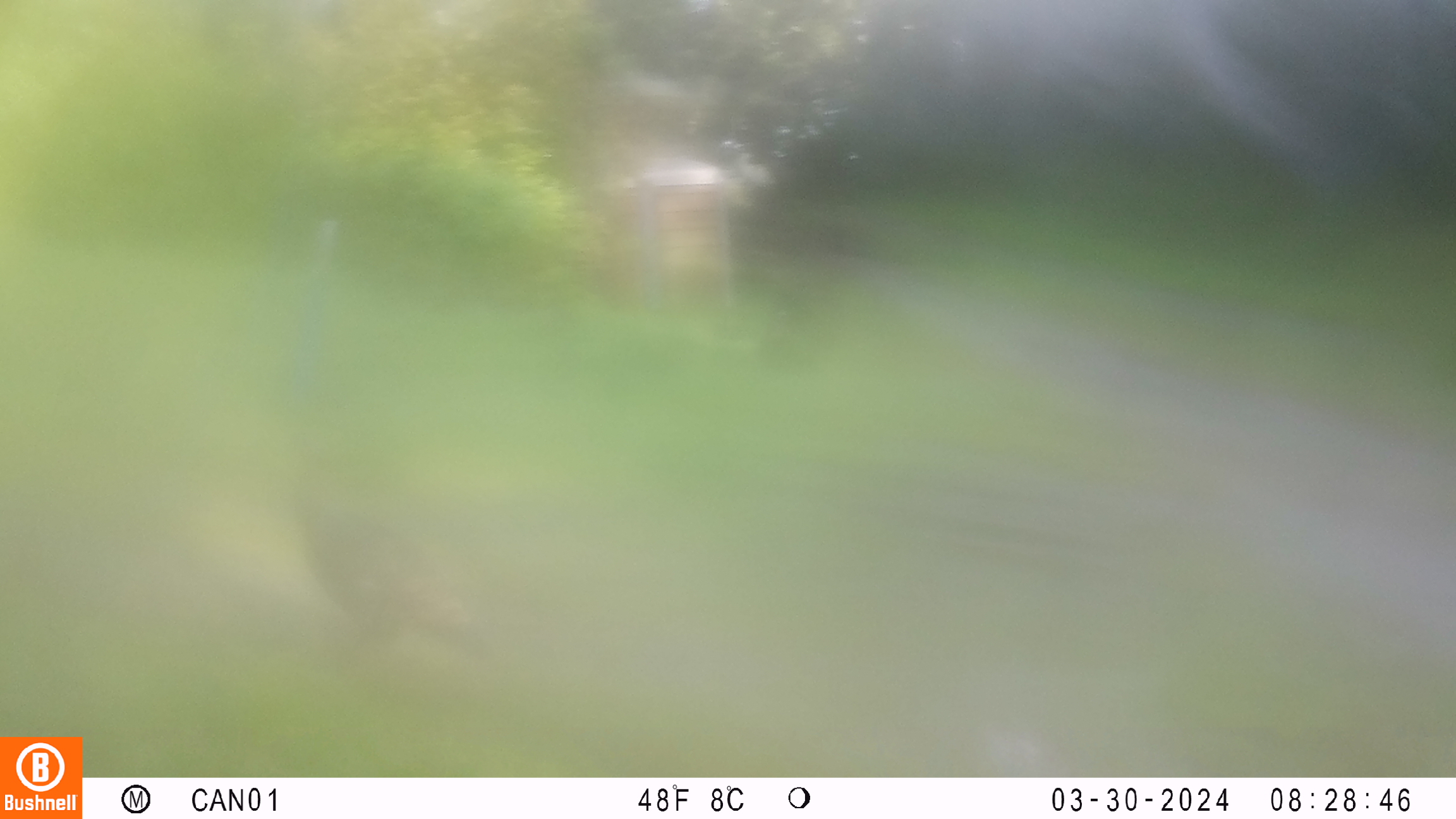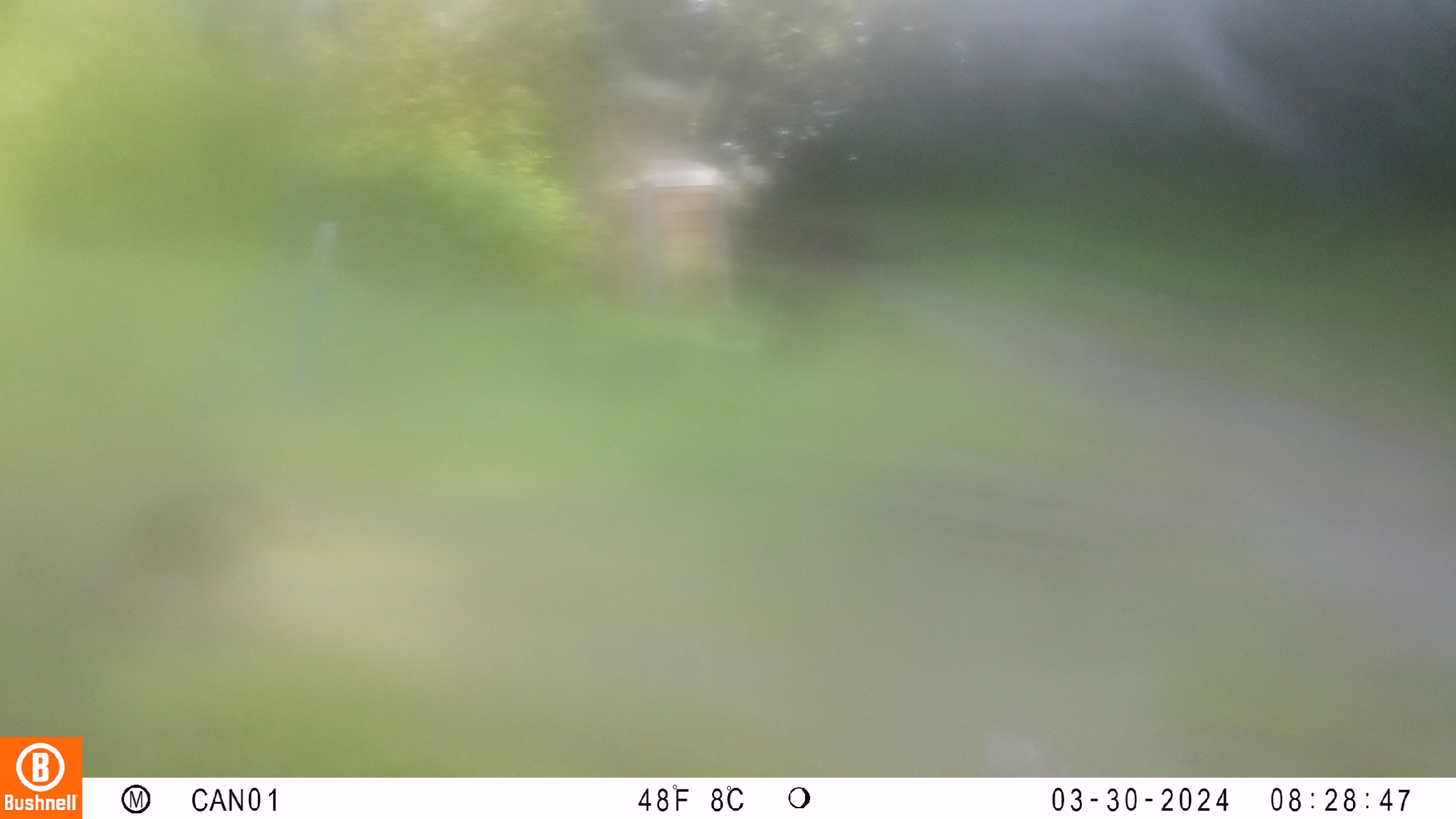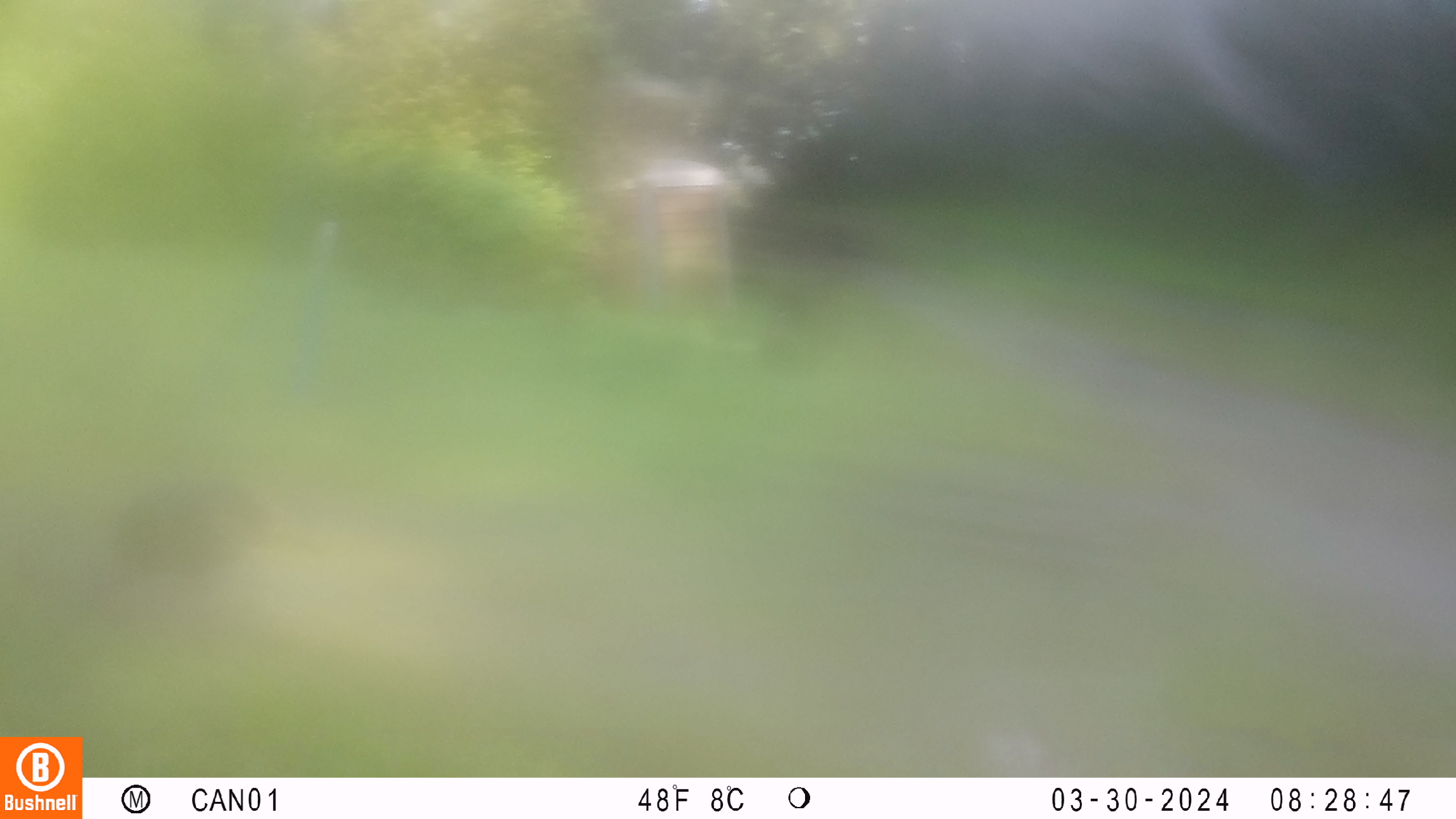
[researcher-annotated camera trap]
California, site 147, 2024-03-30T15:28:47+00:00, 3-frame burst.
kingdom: Animalia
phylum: Chordata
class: Aves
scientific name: Aves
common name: bird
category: unknown bird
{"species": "unknown bird (bird) (Aves)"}